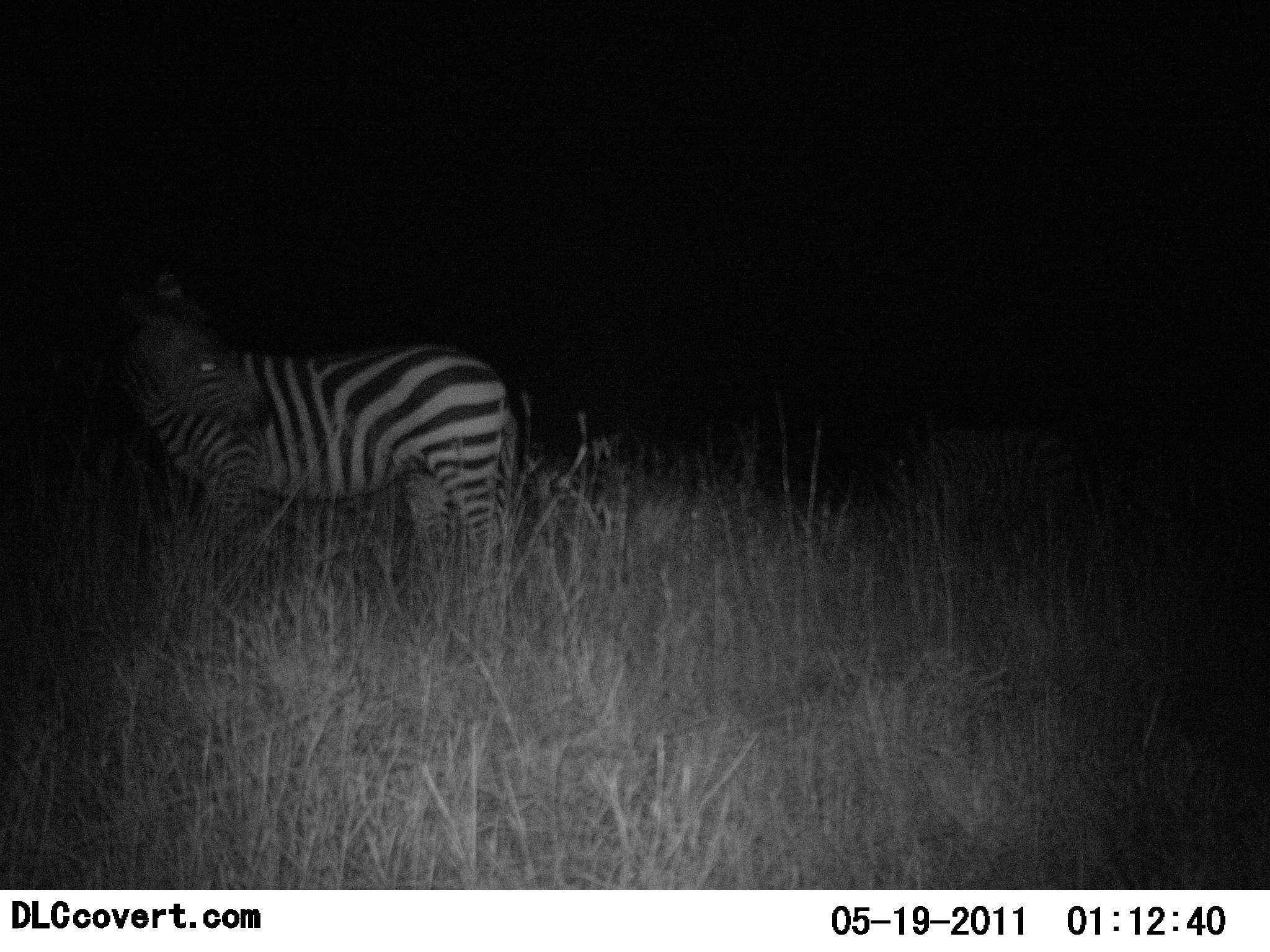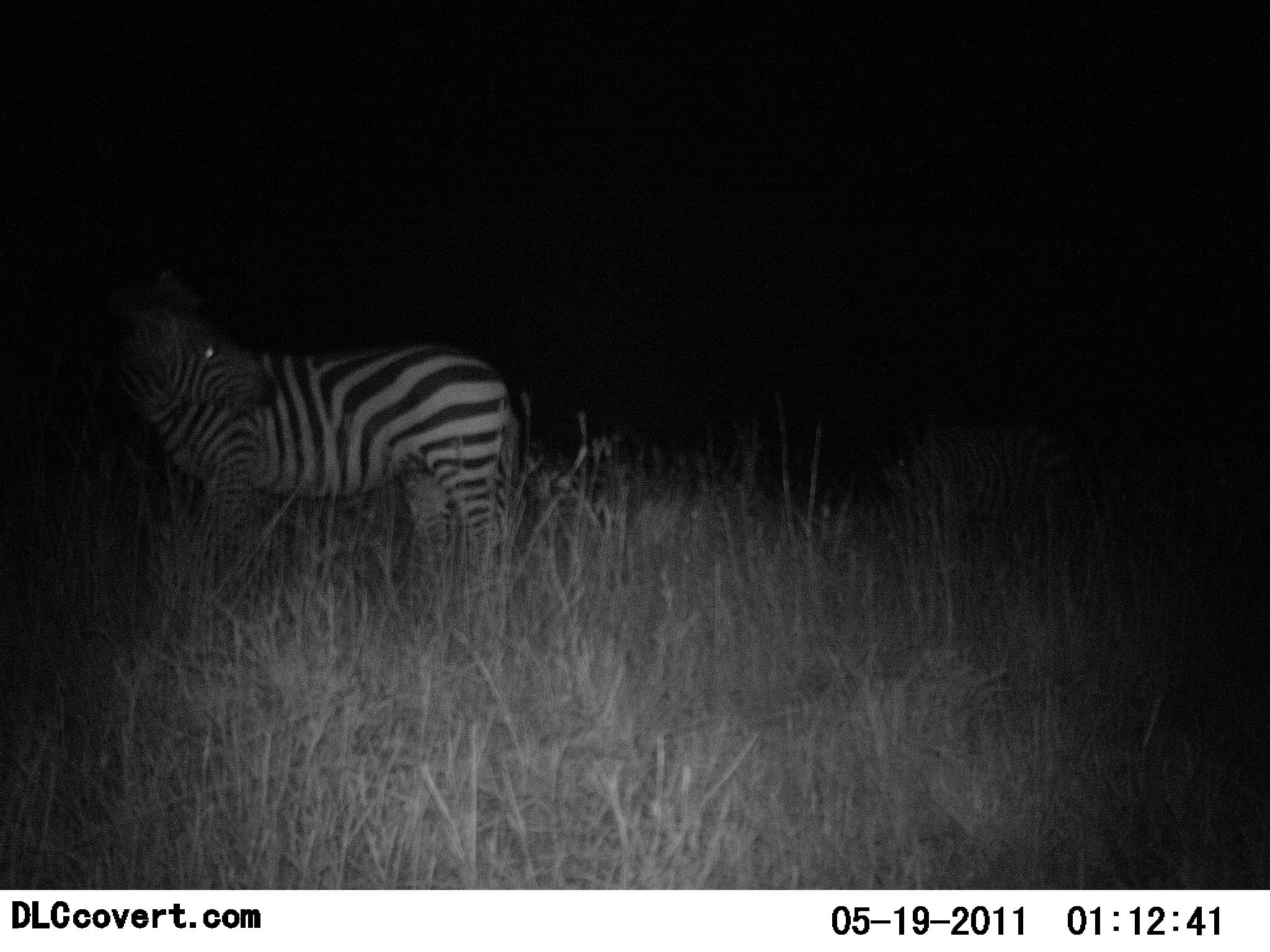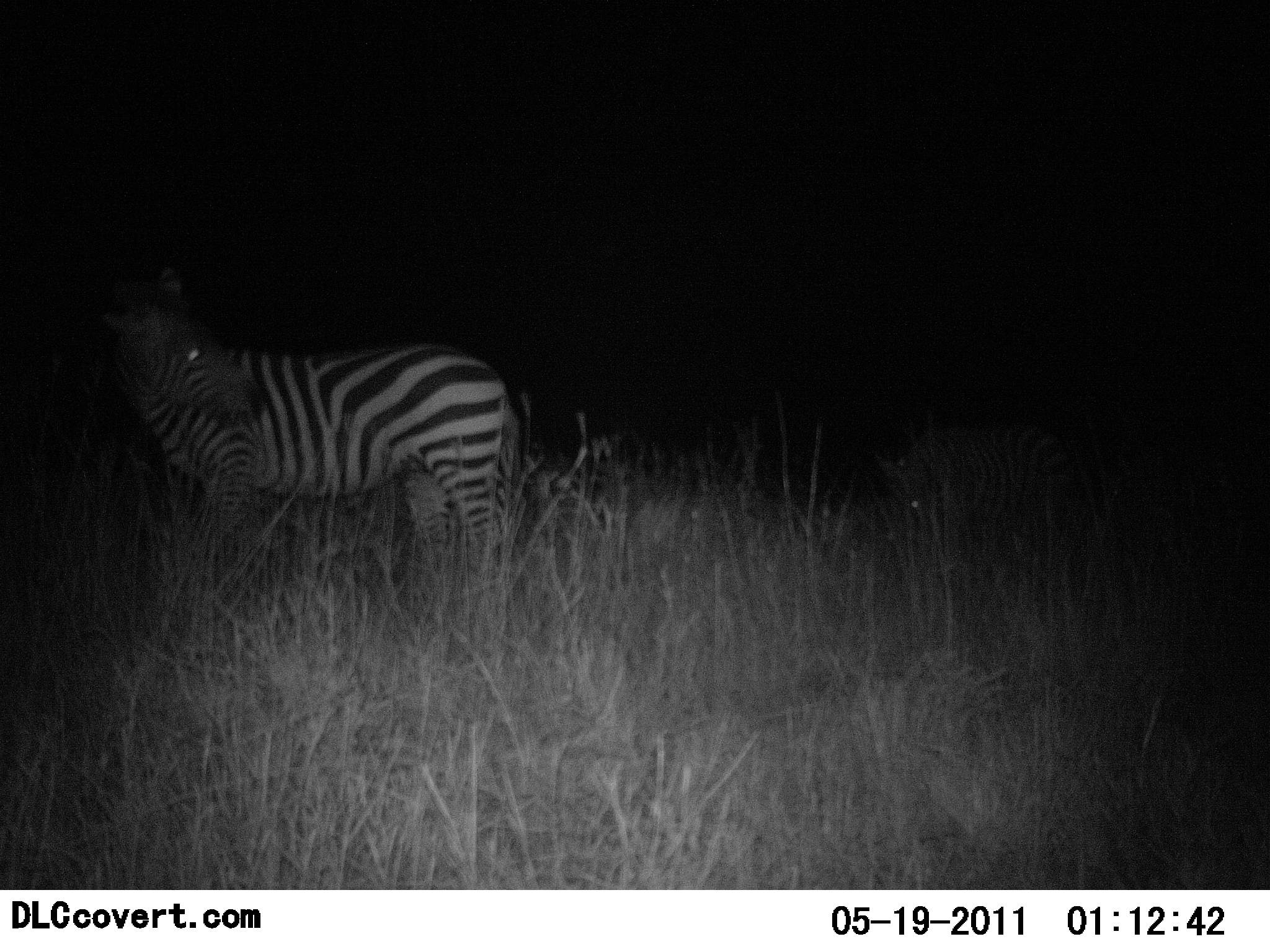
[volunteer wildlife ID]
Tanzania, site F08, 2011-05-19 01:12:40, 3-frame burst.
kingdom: Animalia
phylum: Chordata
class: Mammalia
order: Perissodactyla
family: Equidae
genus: Equus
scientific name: Equus quagga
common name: plains zebra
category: zebra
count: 2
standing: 73%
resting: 9%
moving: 18%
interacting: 0%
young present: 9%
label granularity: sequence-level